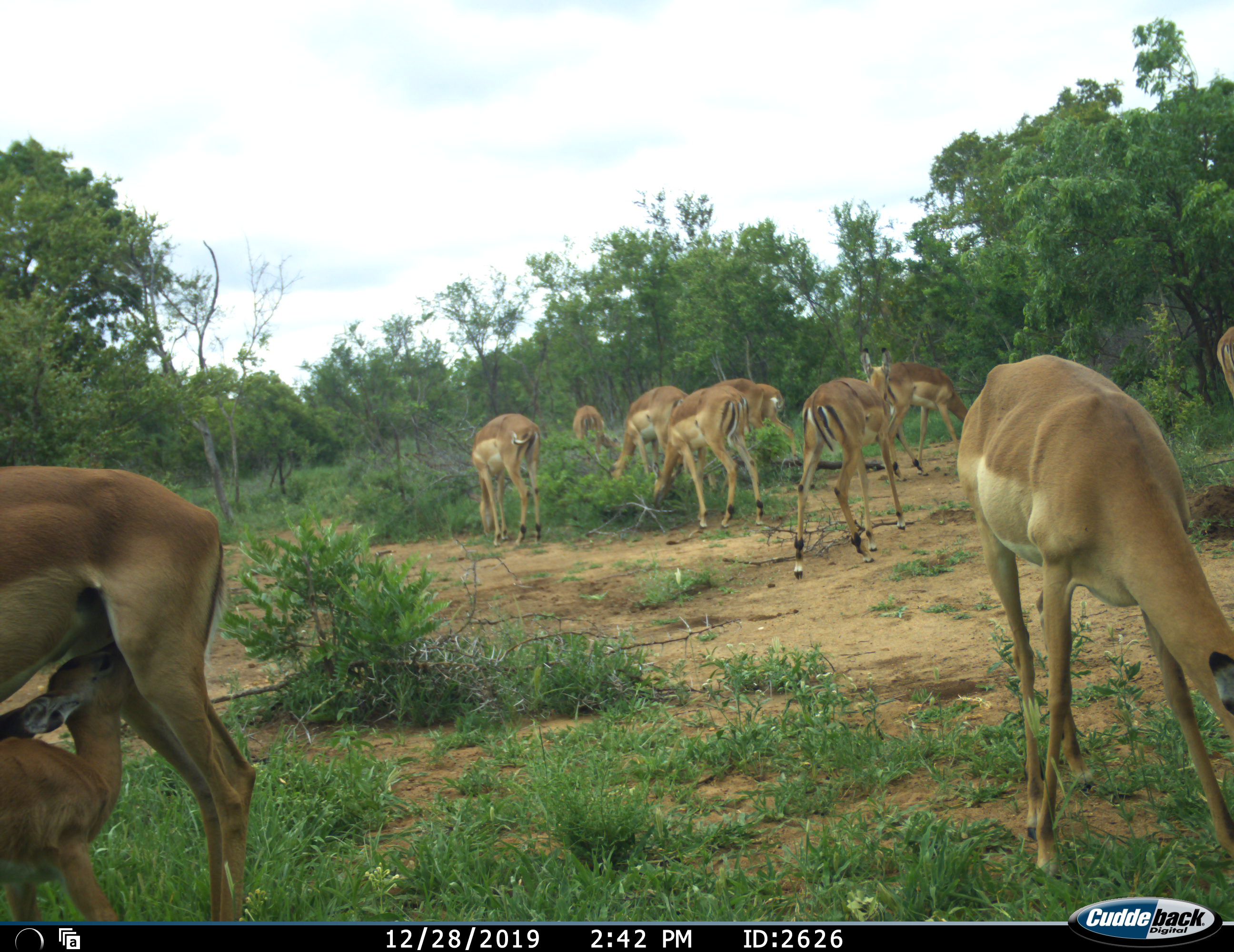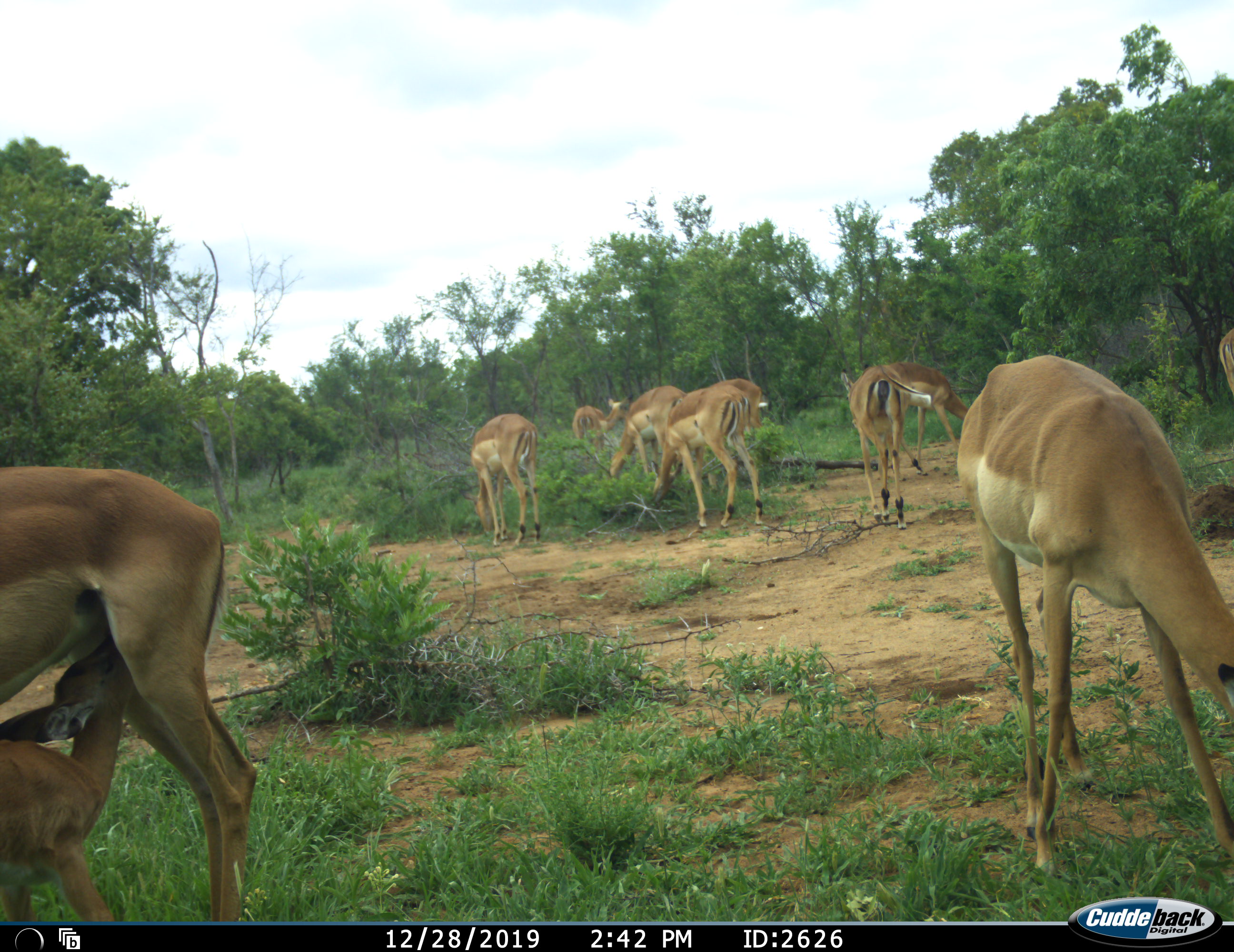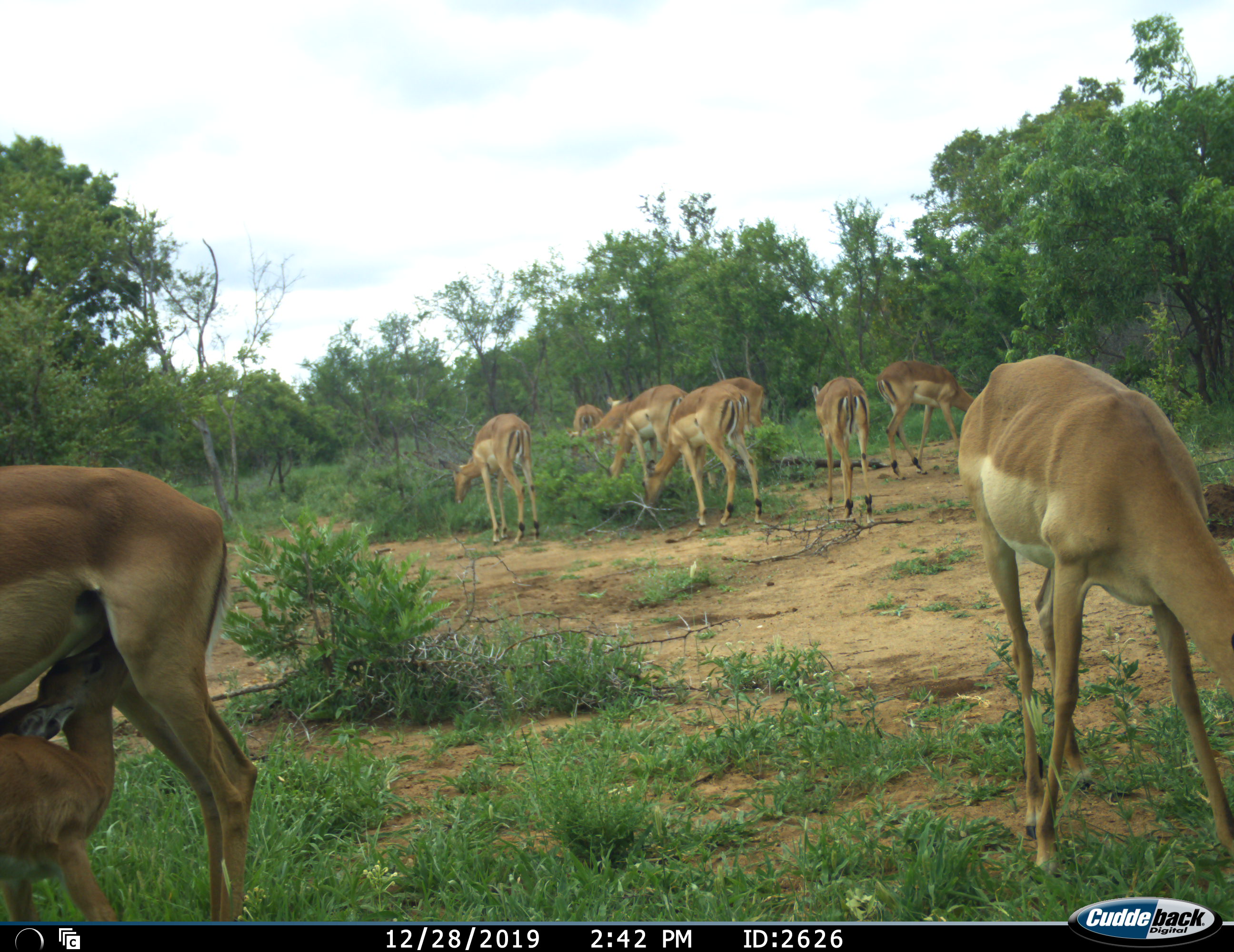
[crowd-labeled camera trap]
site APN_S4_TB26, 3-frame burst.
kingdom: Animalia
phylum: Chordata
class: Mammalia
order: Artiodactyla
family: Bovidae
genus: Aepyceros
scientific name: Aepyceros melampus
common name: impala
Impala (Aepyceros melampus), count 11-50. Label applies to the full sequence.